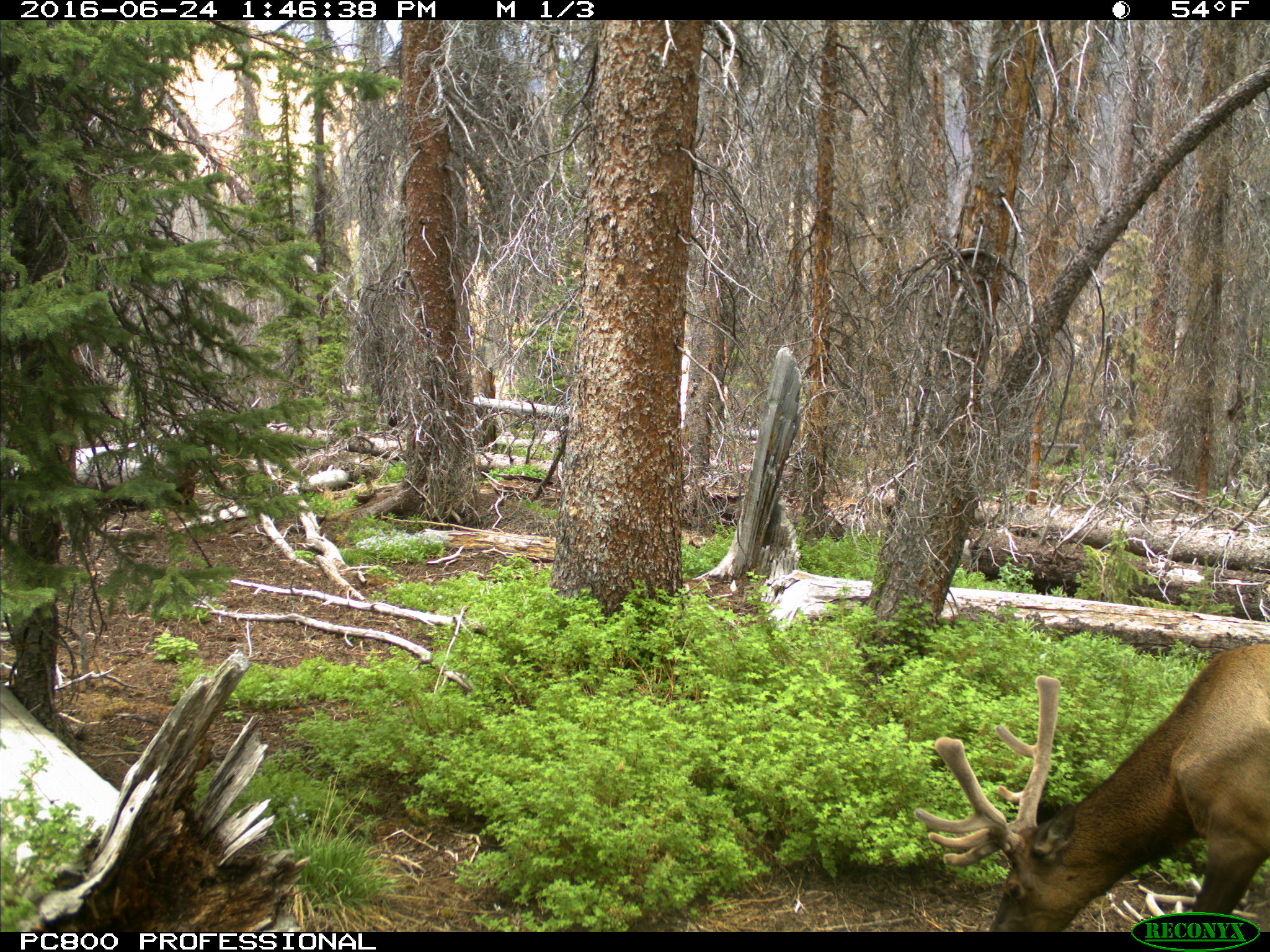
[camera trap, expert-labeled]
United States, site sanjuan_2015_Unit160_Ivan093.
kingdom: Animalia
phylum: Chordata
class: Mammalia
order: Artiodactyla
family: Cervidae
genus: Cervus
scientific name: Cervus elaphus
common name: red deer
Cervus elaphus (red deer).